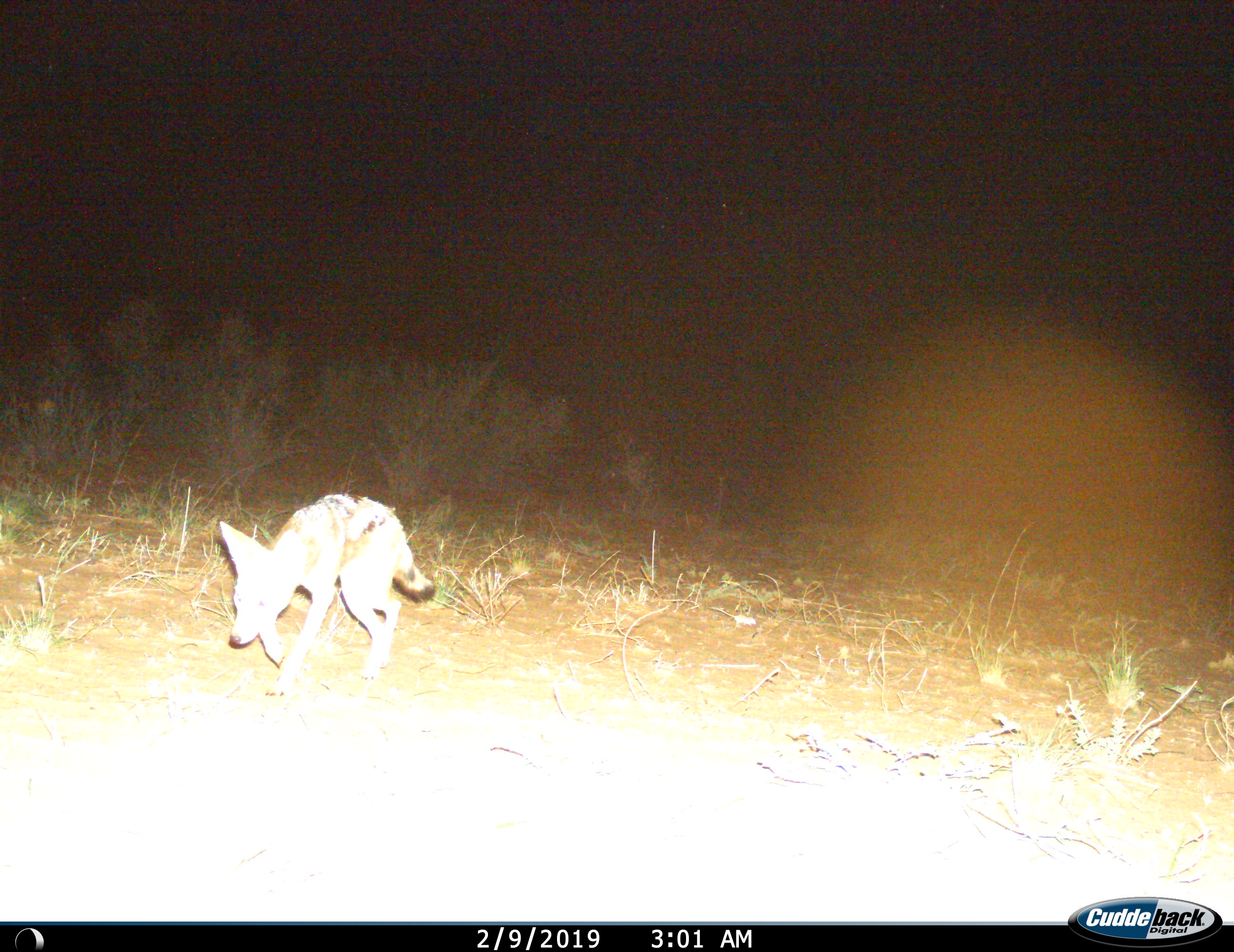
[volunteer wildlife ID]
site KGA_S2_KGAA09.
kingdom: Animalia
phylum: Chordata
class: Mammalia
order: Carnivora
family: Canidae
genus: Lupulella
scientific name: Lupulella mesomelas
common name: black-backed jackal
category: jackalblackbacked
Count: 1.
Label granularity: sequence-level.